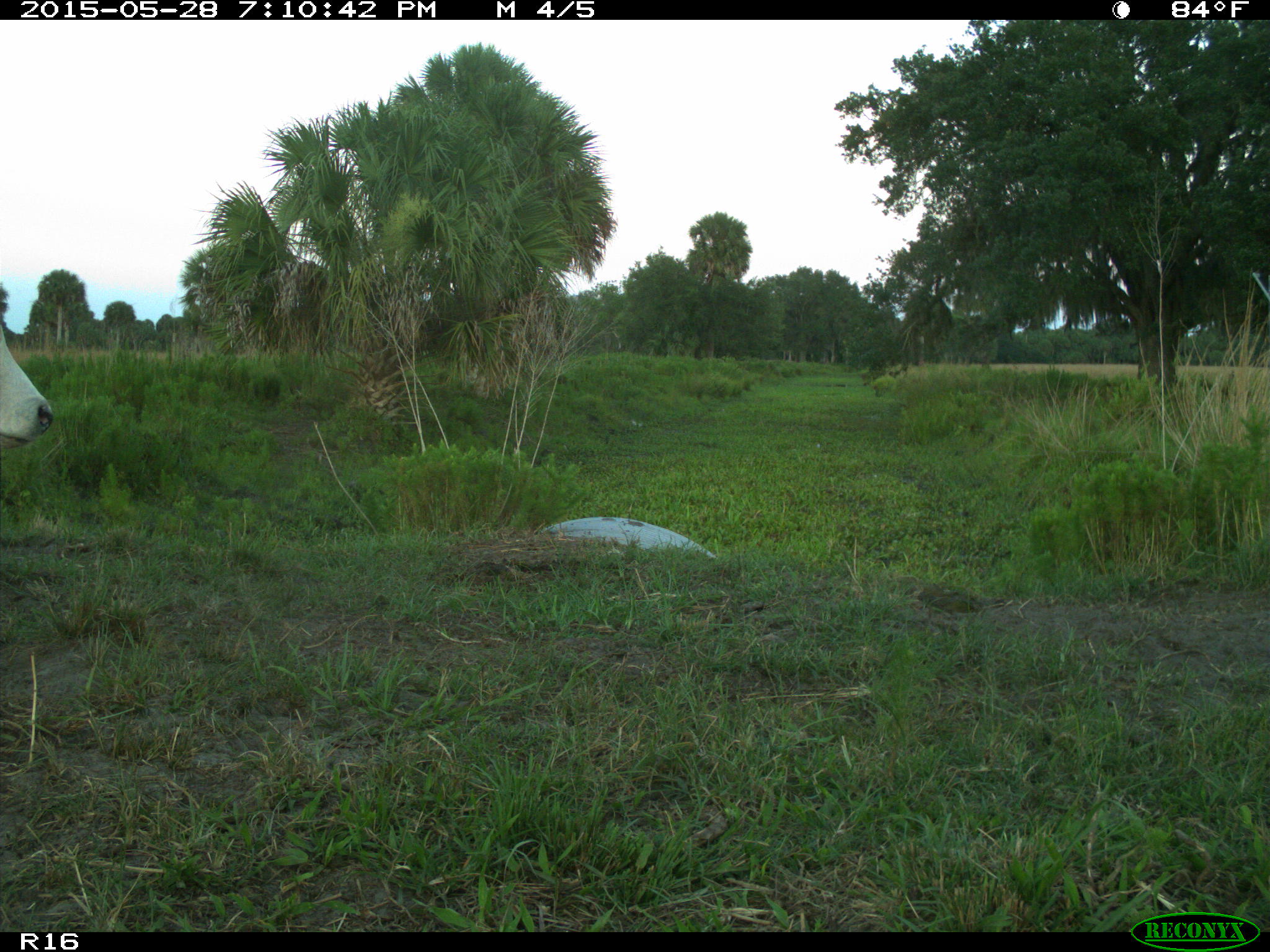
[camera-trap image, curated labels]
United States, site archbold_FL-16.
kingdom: Animalia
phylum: Chordata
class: Mammalia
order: Artiodactyla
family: Bovidae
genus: Bos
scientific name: Bos taurus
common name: domestic cow